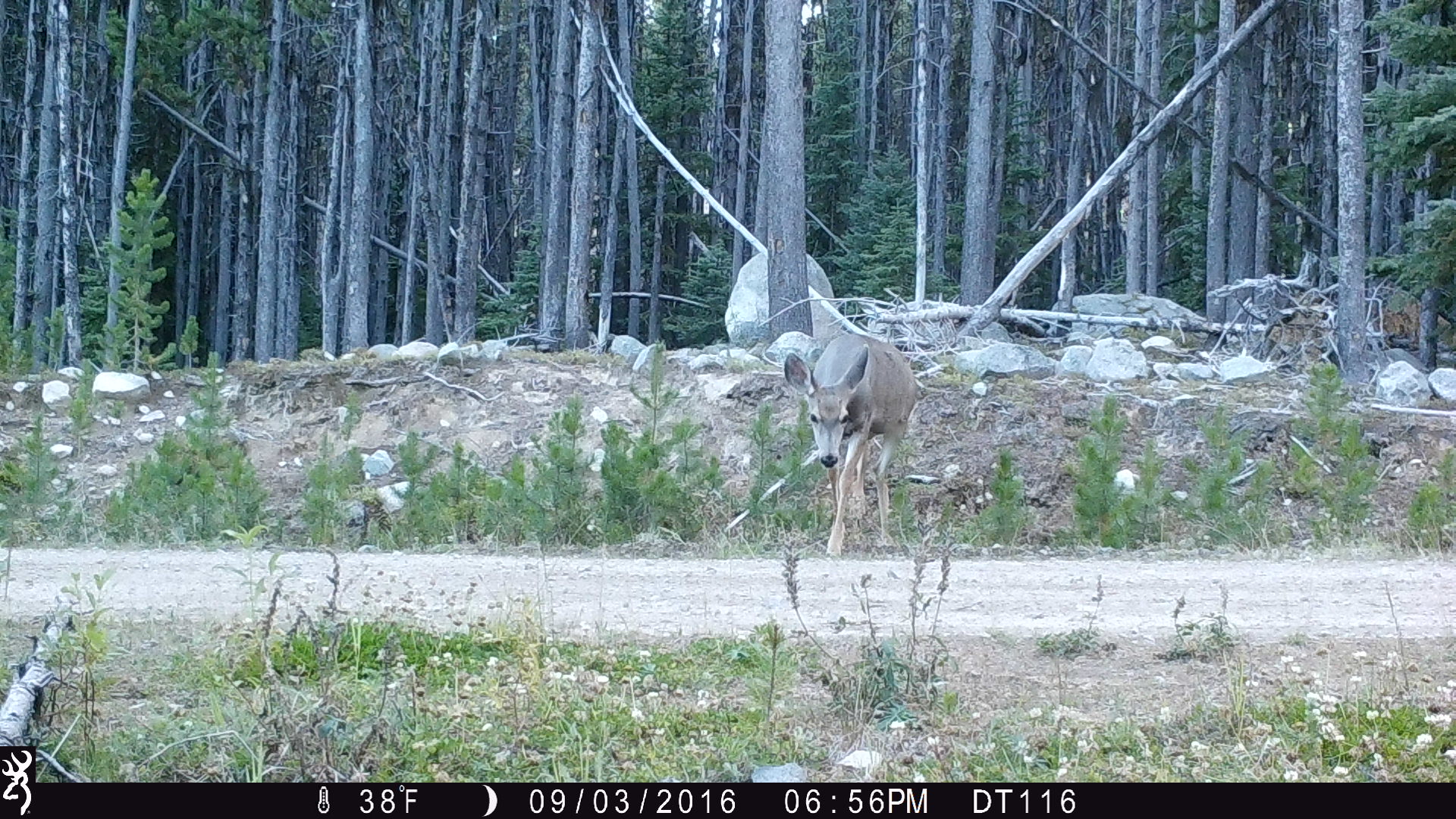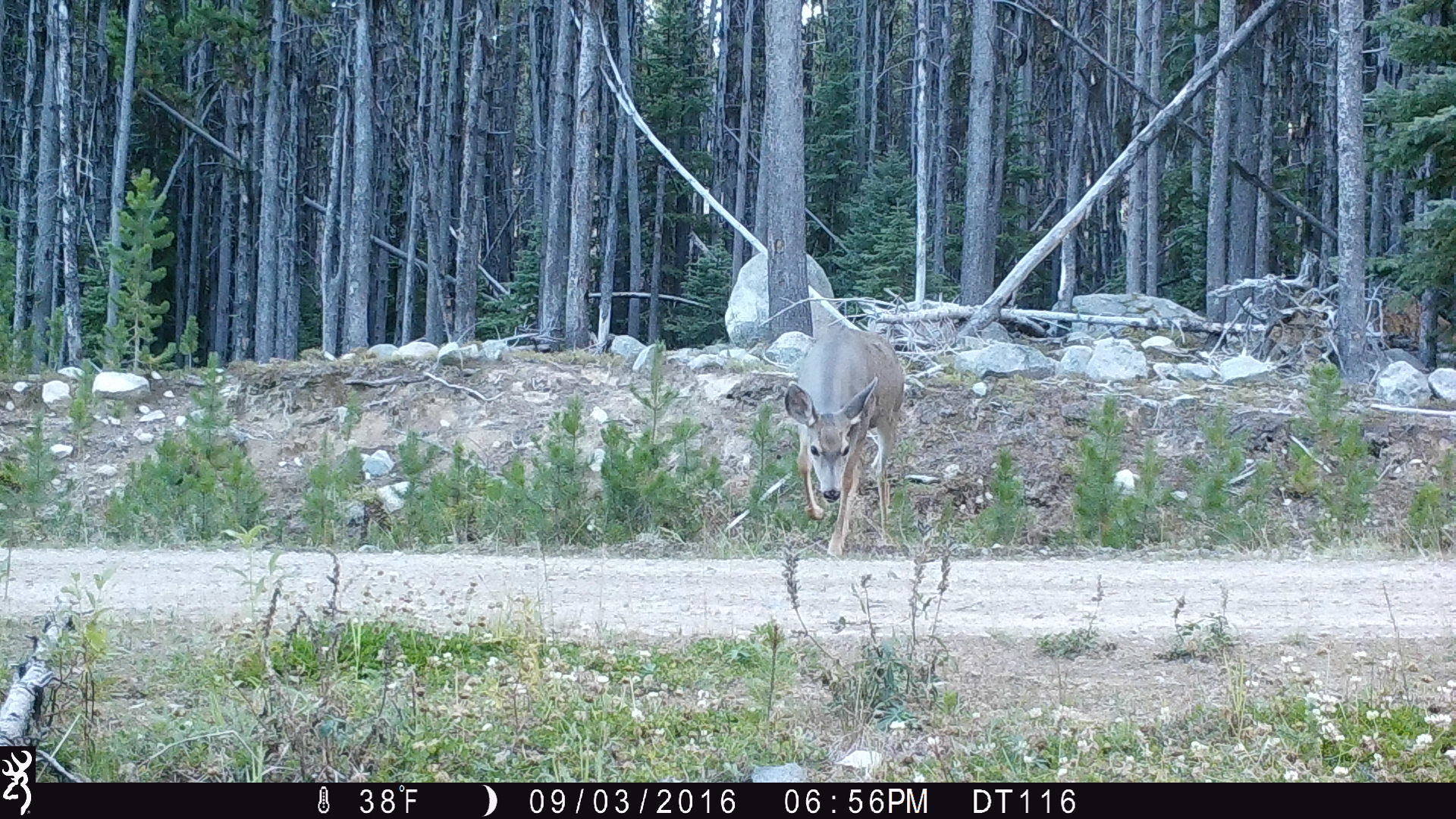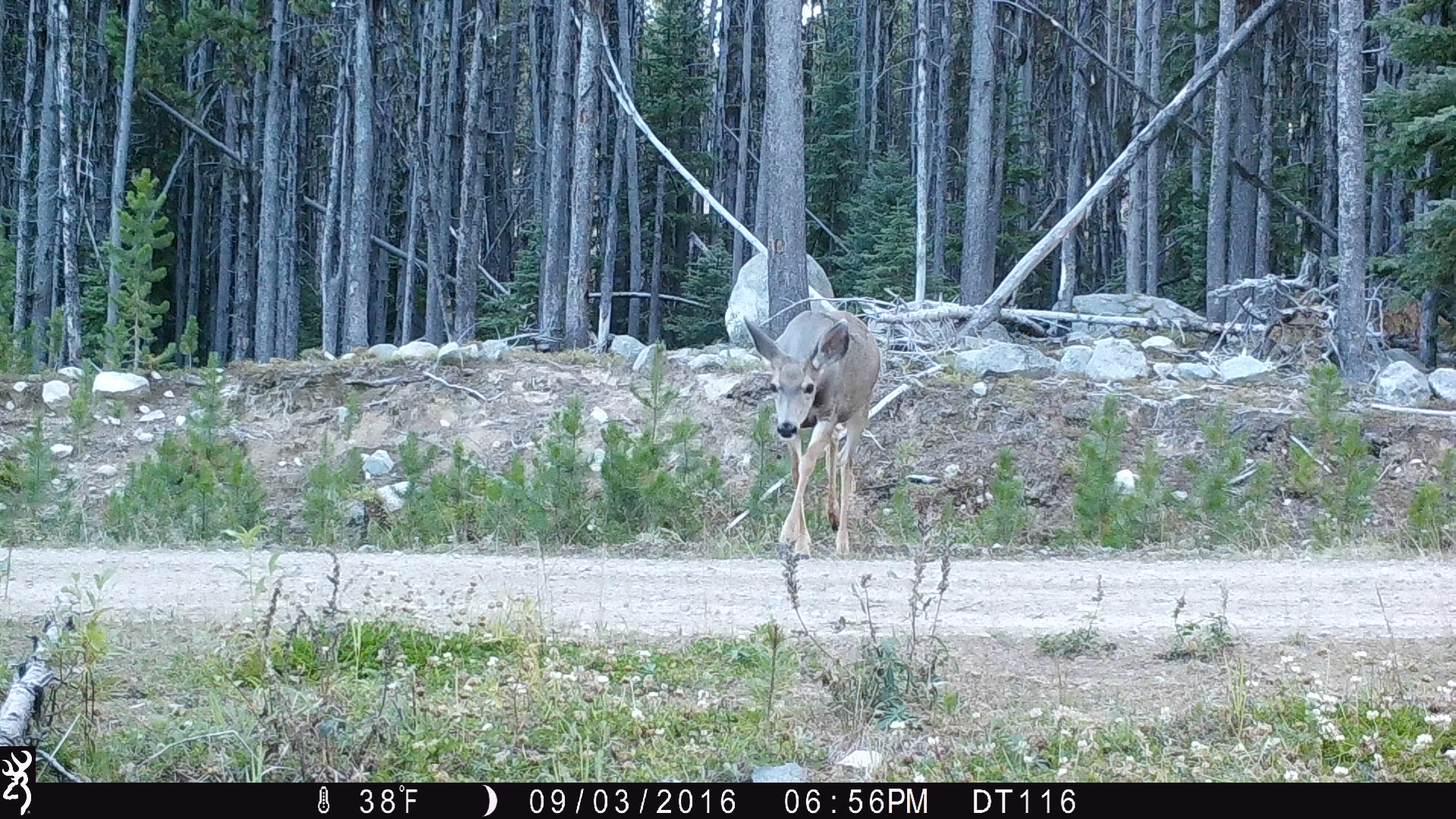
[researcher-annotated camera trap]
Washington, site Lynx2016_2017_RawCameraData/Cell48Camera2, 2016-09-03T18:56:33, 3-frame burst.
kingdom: Animalia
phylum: Chordata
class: Mammalia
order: Artiodactyla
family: Cervidae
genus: Odocoileus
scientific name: Odocoileus hemionus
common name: mule deer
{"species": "Odocoileus hemionus (mule deer)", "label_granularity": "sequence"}